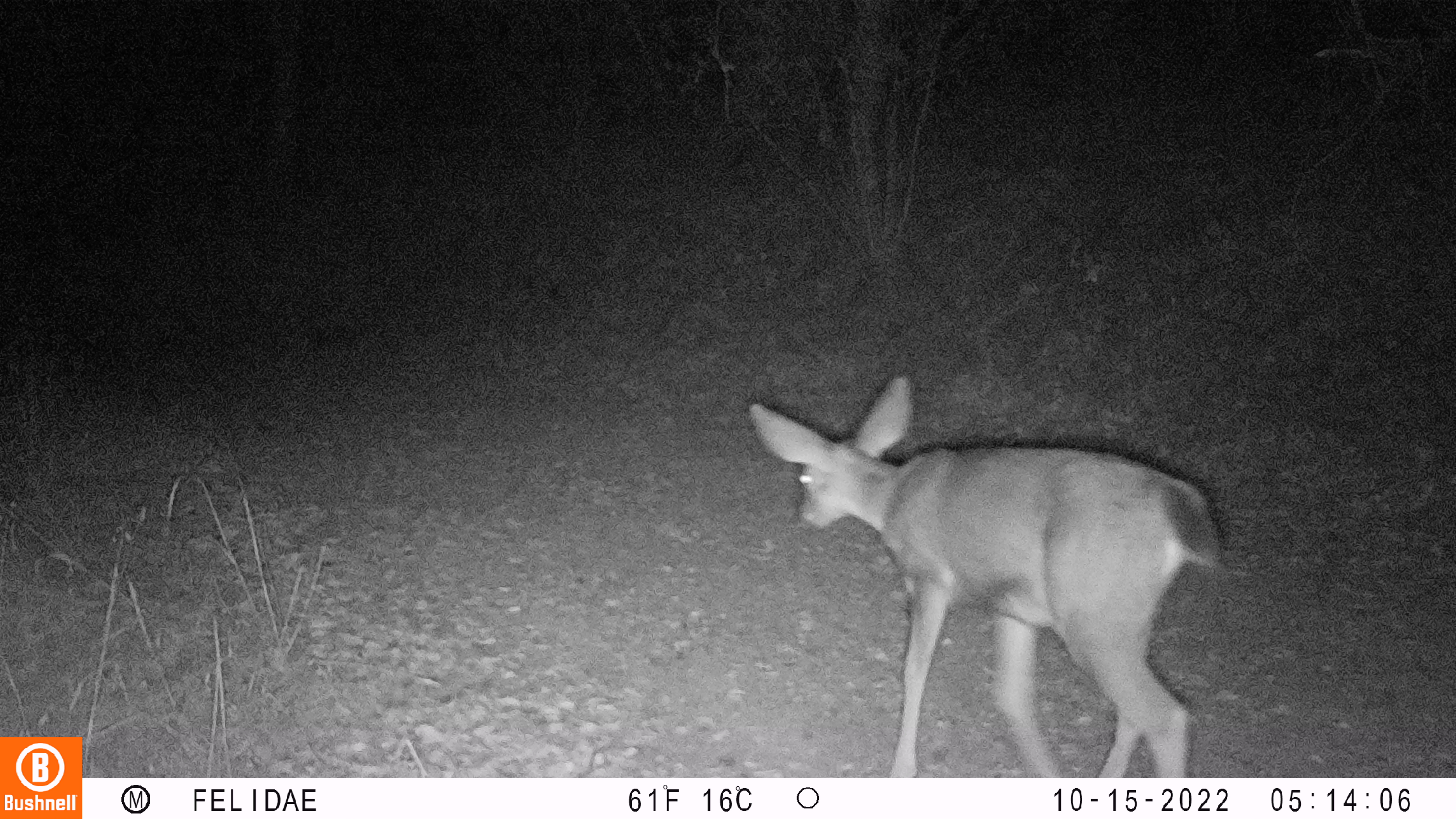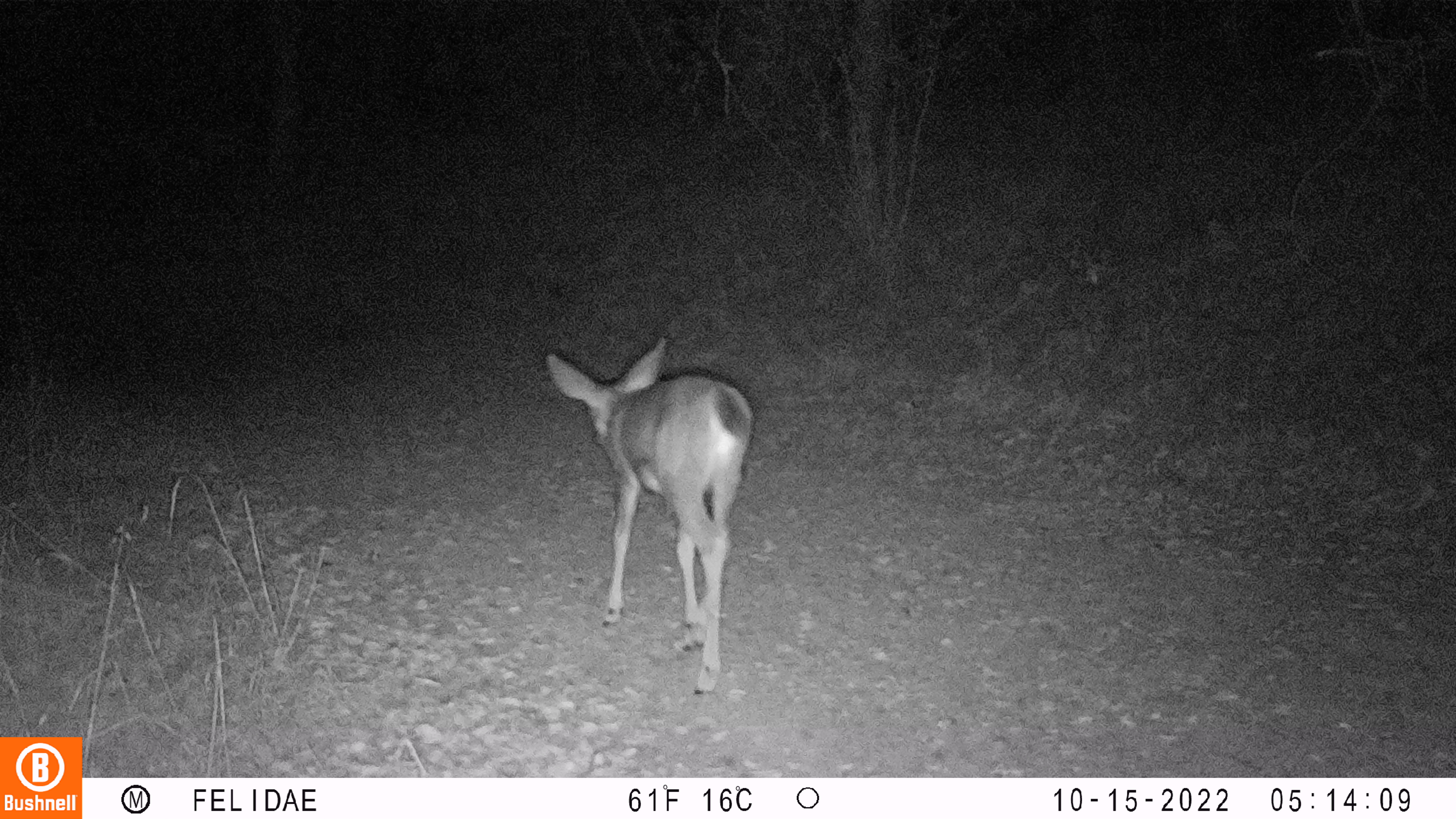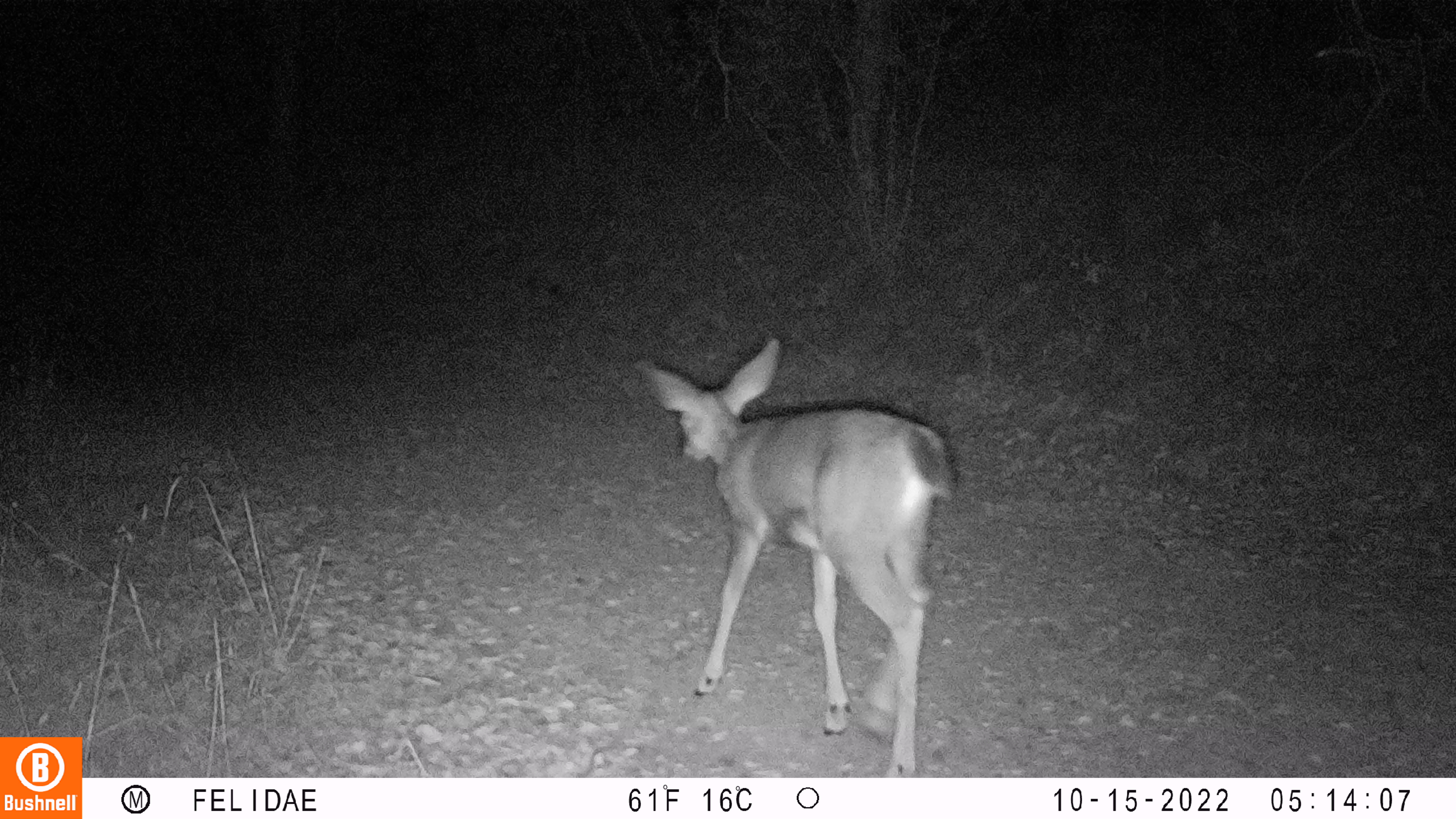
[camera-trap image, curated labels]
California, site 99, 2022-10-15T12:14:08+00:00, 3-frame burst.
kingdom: Animalia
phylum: Chordata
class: Mammalia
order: Artiodactyla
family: Cervidae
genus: Odocoileus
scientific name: Odocoileus hemionus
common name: mule deer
Mule deer (Odocoileus hemionus).